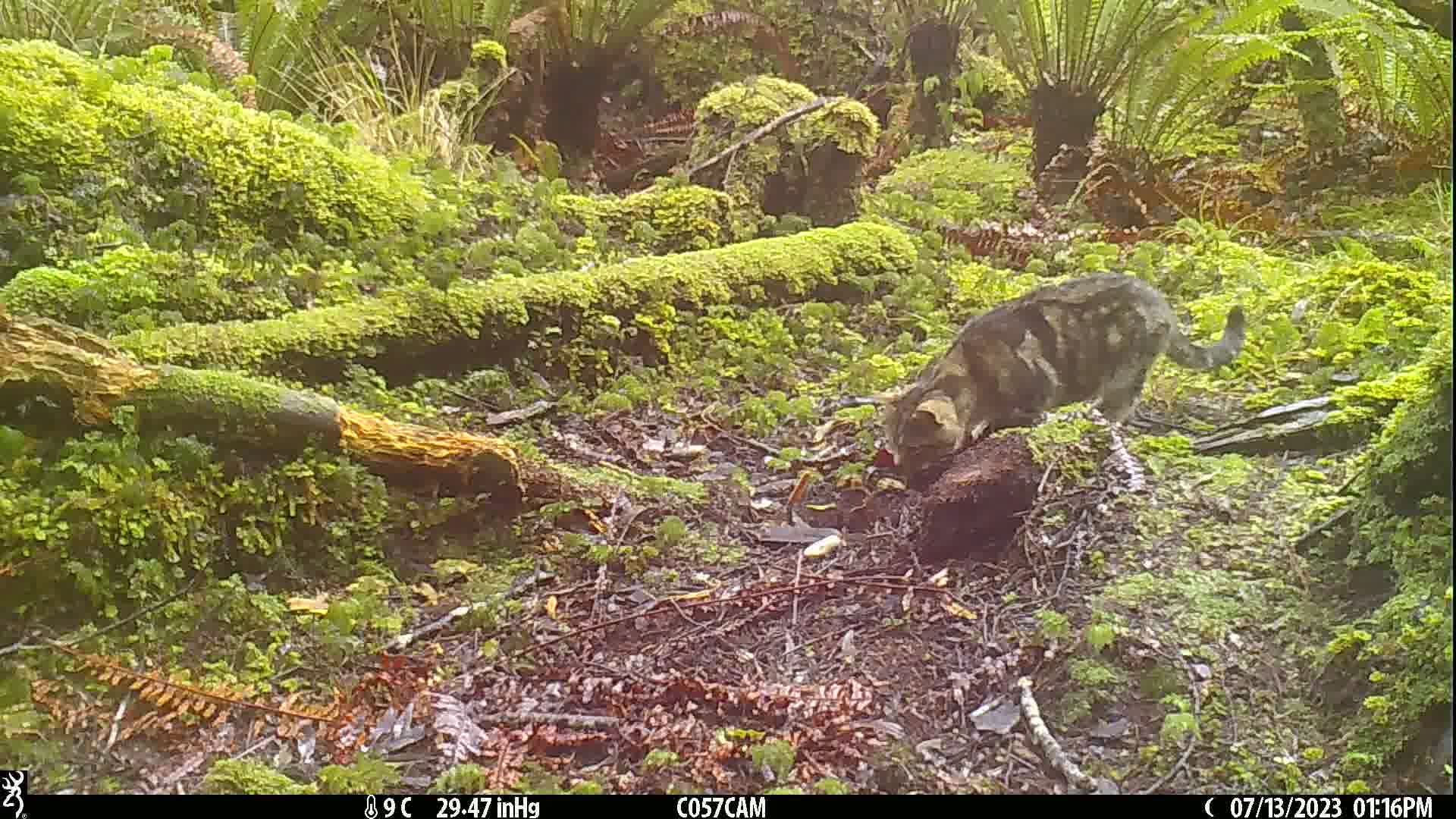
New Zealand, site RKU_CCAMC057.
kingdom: Animalia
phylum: Chordata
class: Mammalia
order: Carnivora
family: Felidae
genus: Felis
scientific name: Felis catus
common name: domestic cat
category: cat